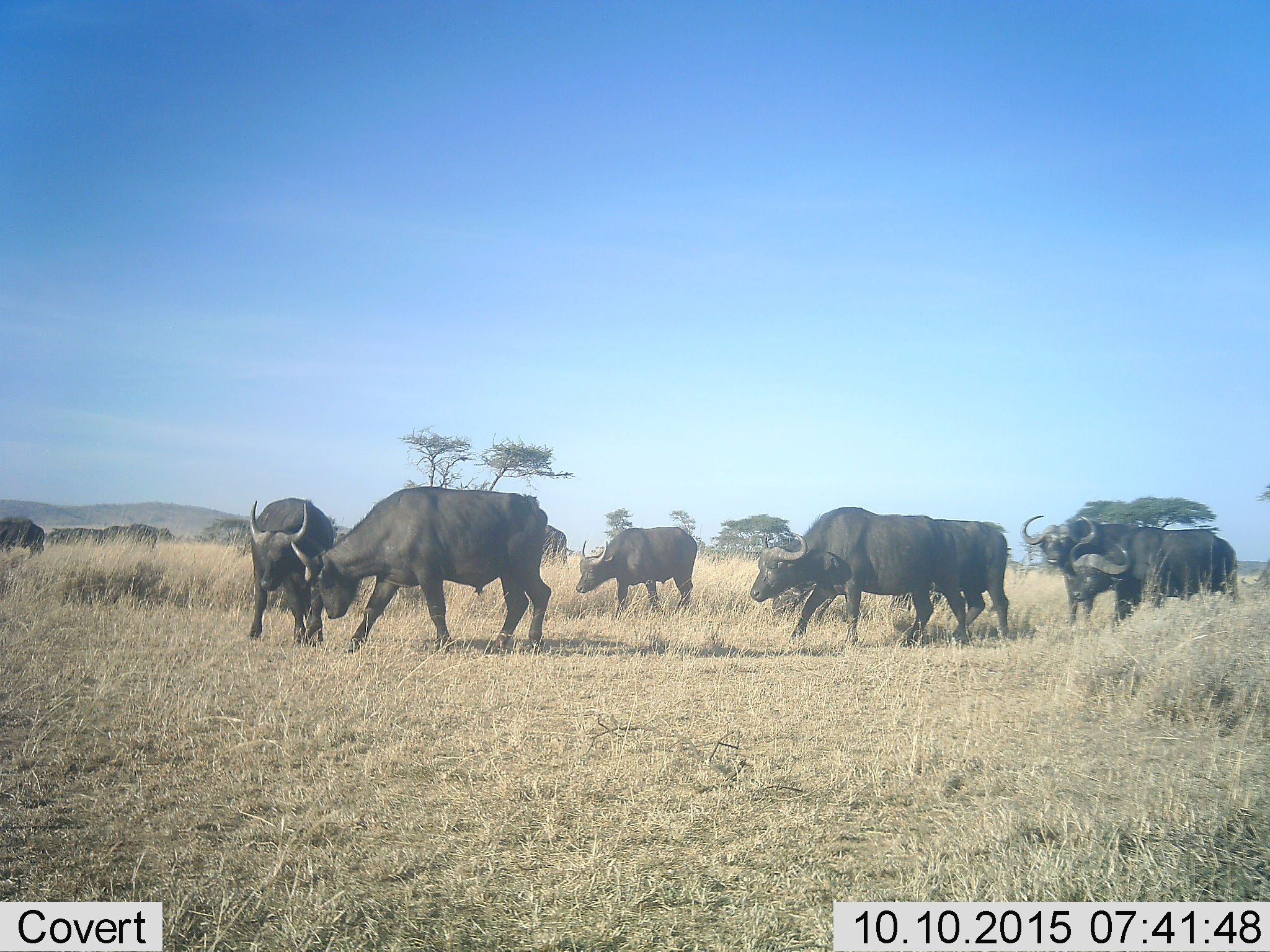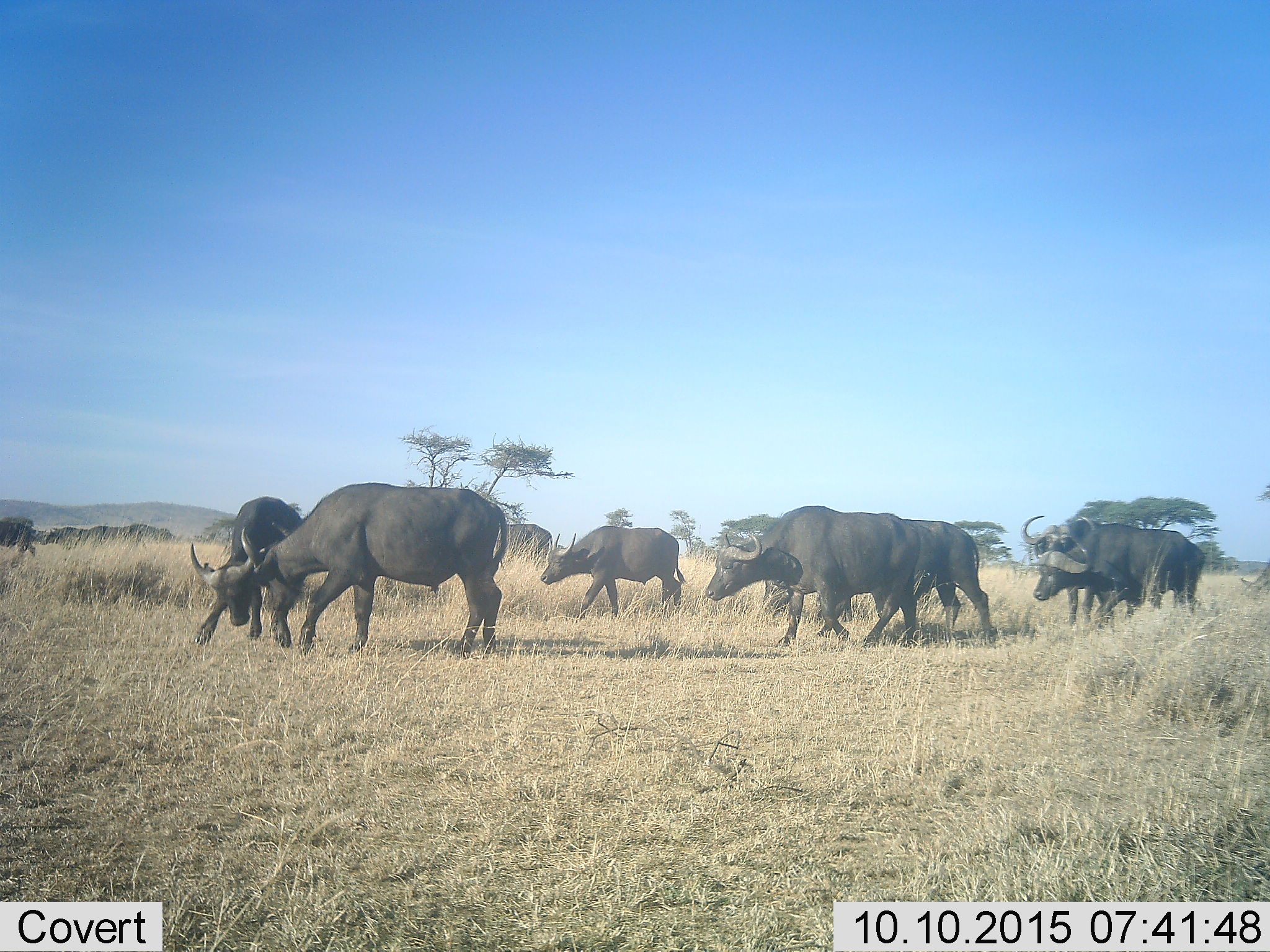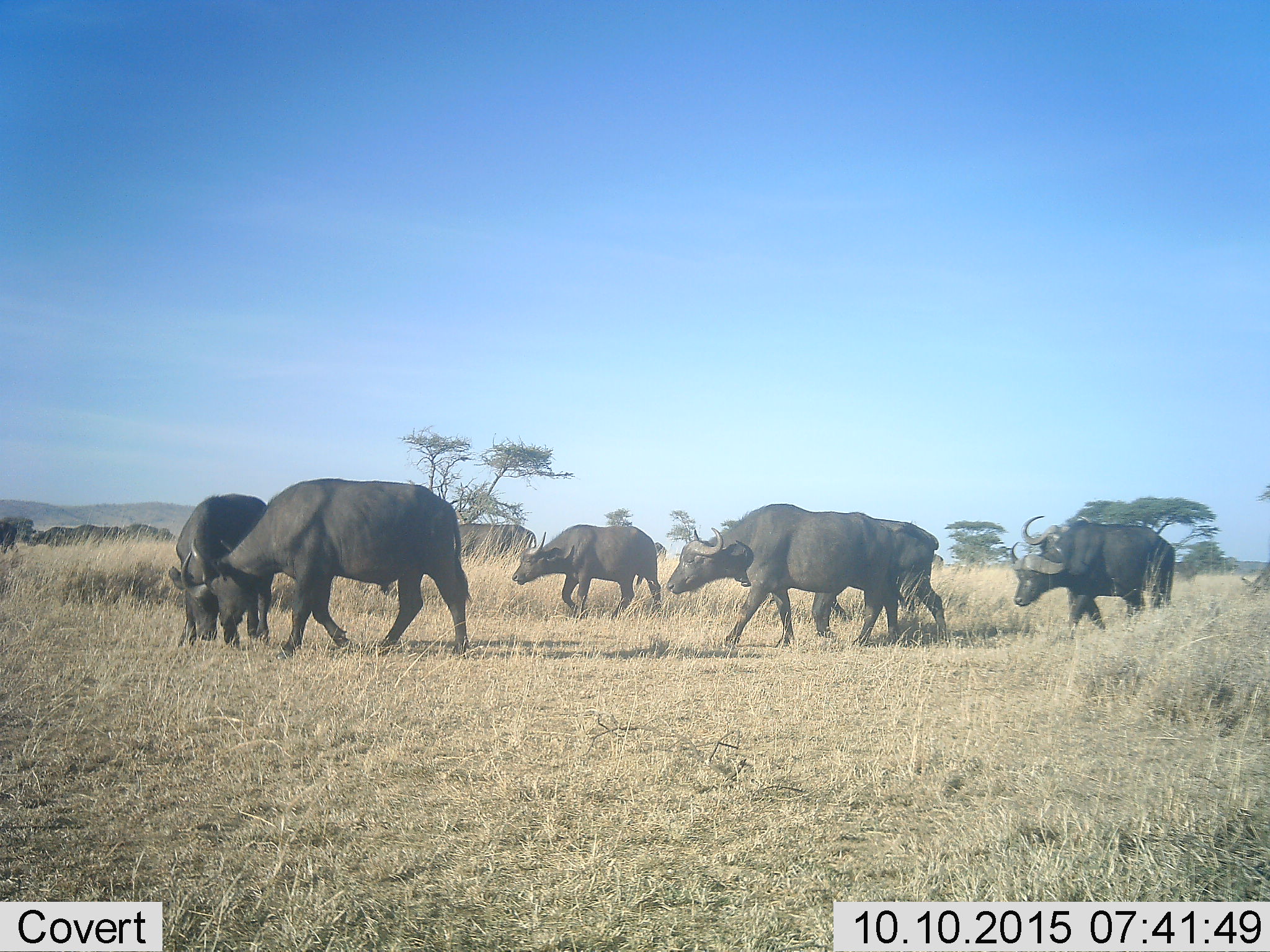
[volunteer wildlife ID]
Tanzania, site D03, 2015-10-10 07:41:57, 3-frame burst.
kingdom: Animalia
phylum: Chordata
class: Mammalia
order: Artiodactyla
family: Bovidae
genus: Syncerus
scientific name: Syncerus caffer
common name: cape buffalo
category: buffalo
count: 11-50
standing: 15%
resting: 5%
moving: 95%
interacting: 40%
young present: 10%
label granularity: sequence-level